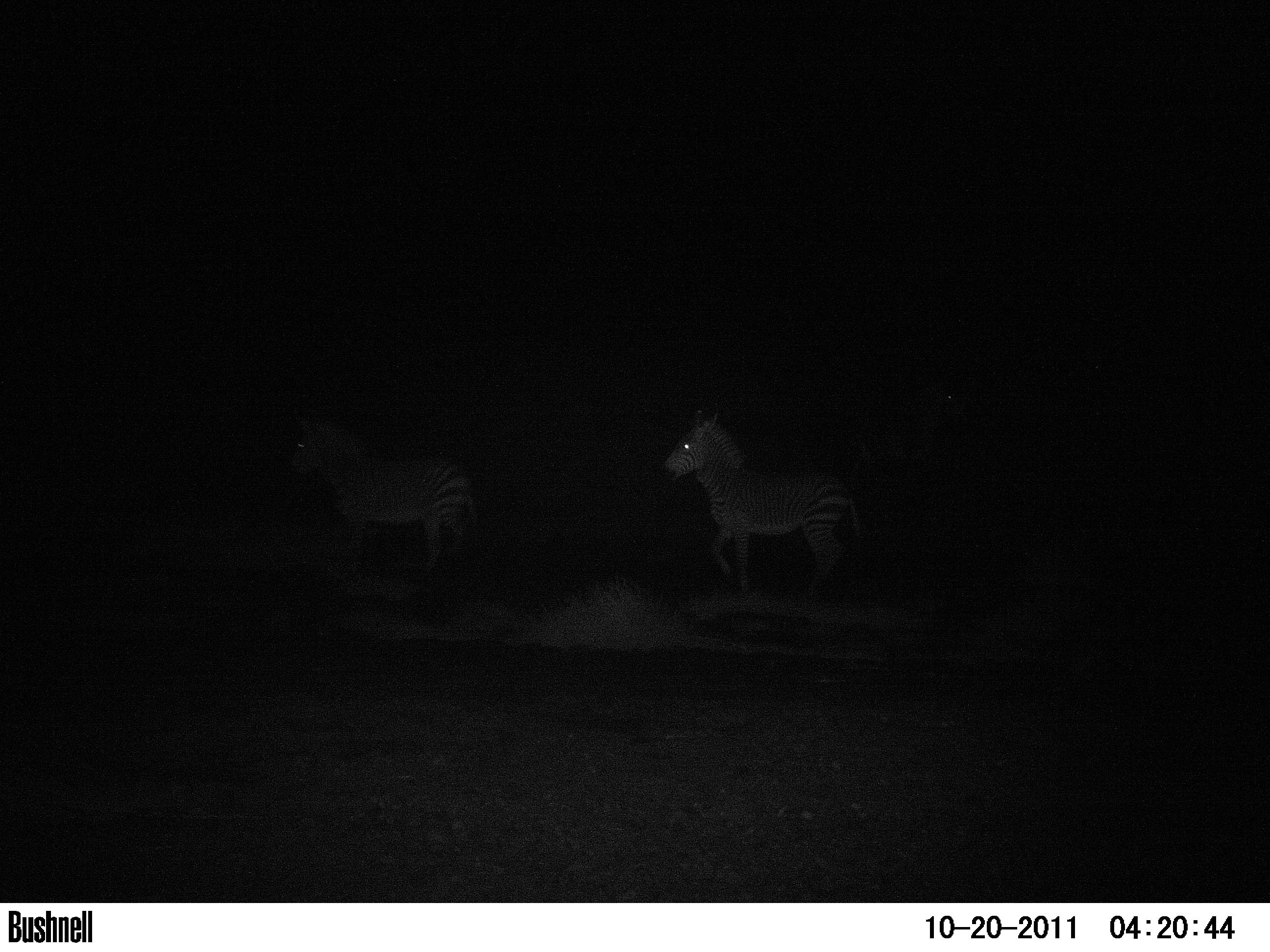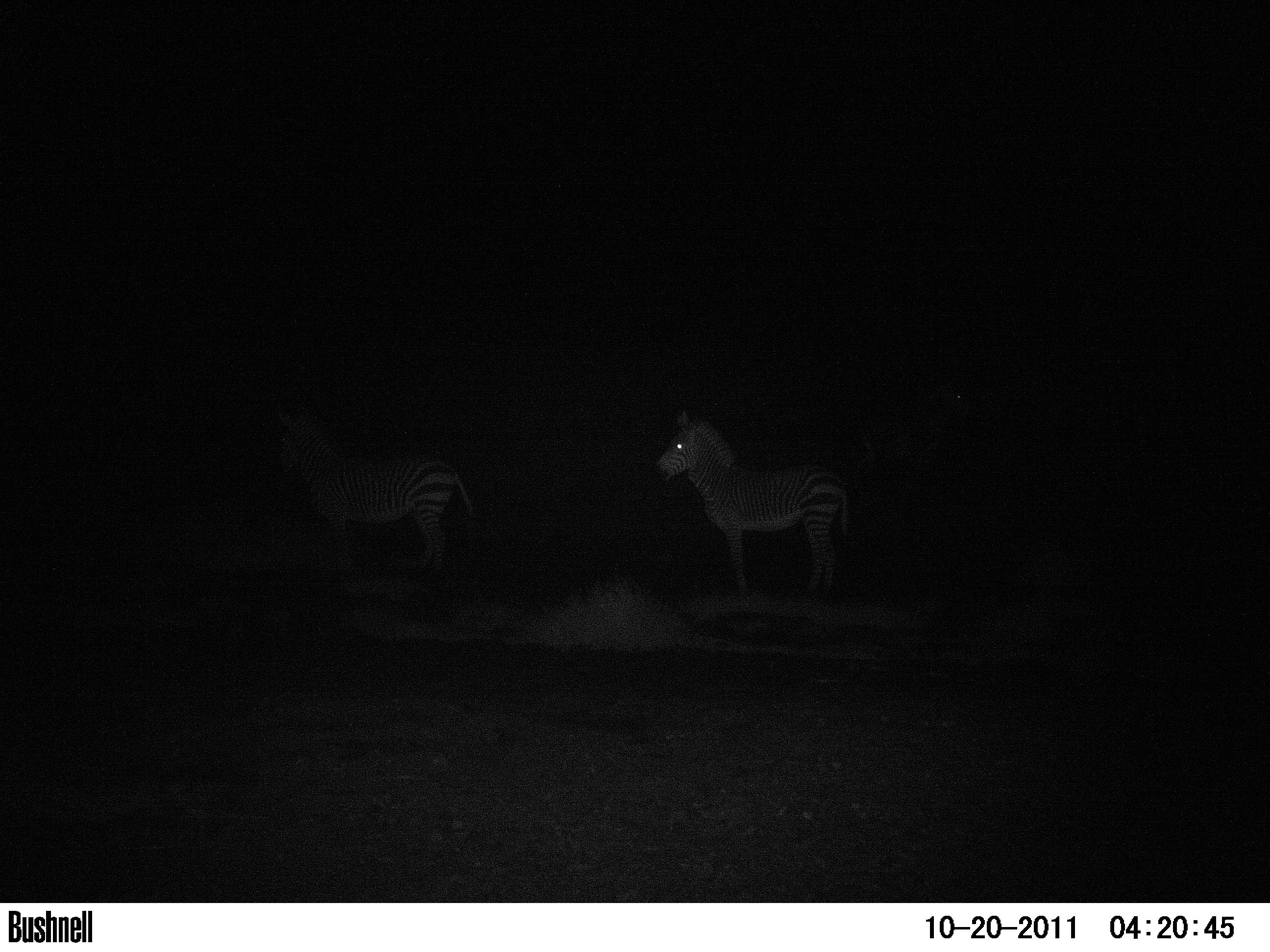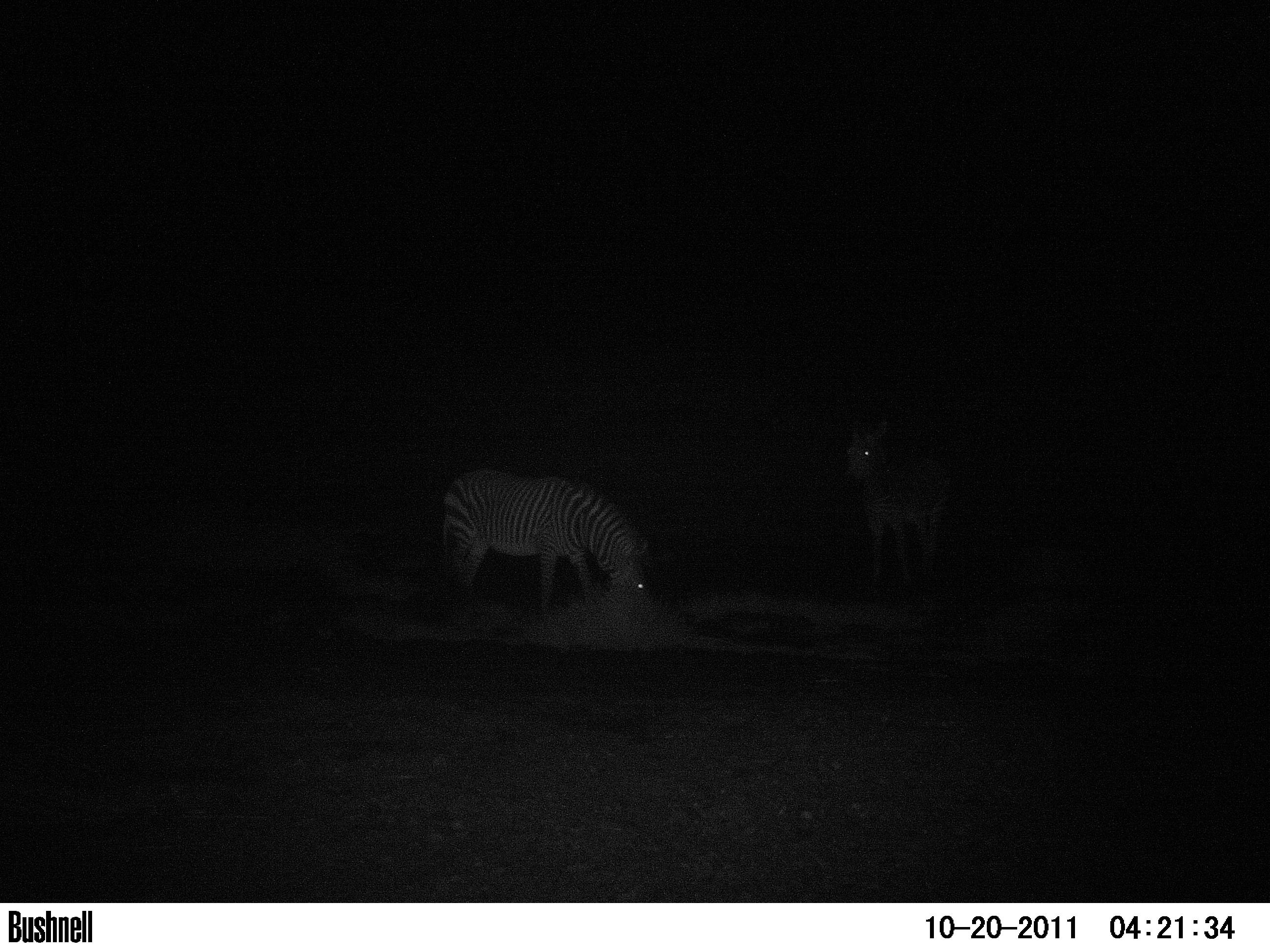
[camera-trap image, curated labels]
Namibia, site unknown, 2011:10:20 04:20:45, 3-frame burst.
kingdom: Animalia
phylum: Chordata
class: Mammalia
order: Perissodactyla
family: Equidae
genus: Equus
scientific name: Equus zebra hartmannae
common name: hartmann's mountain zebra